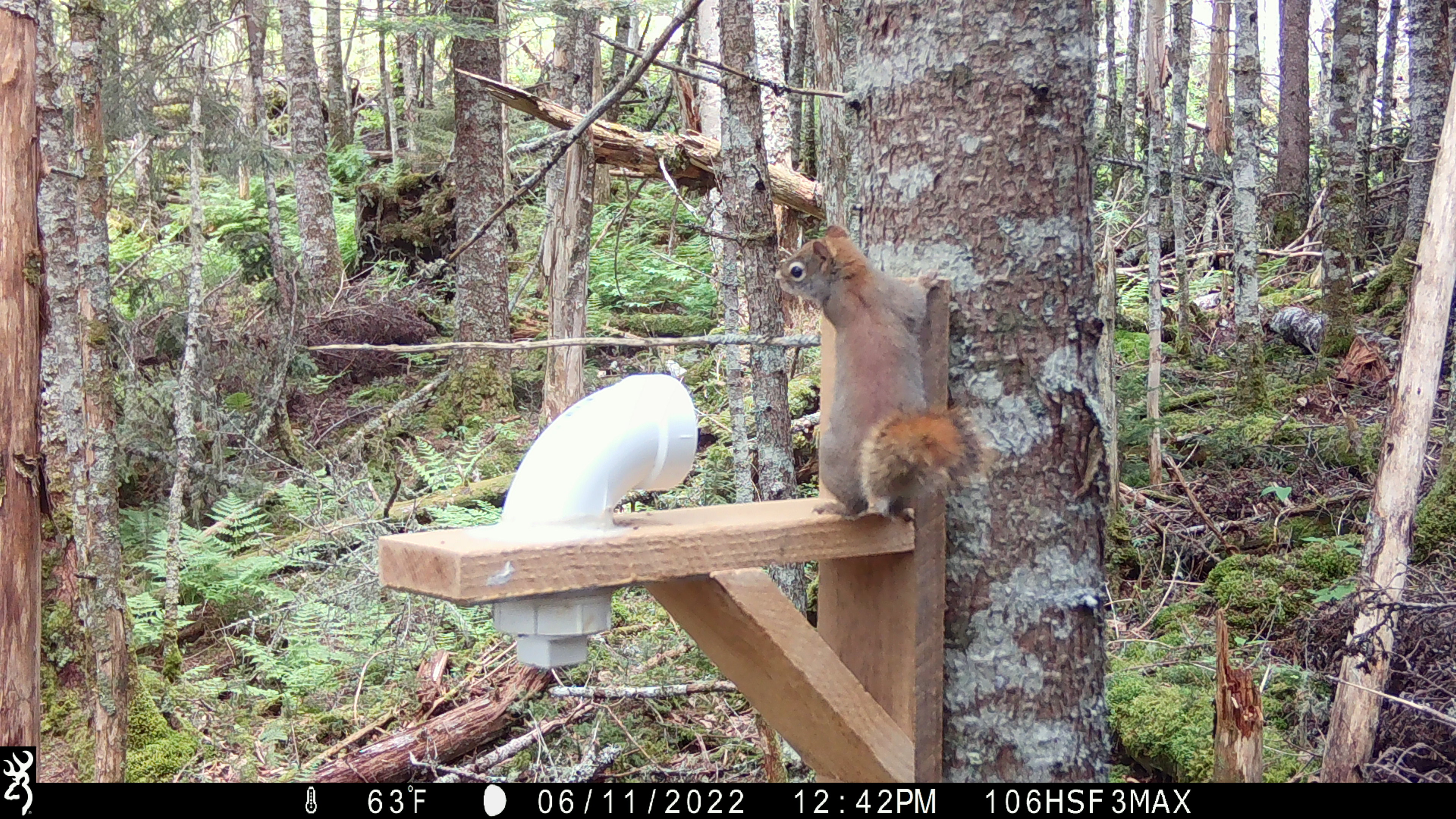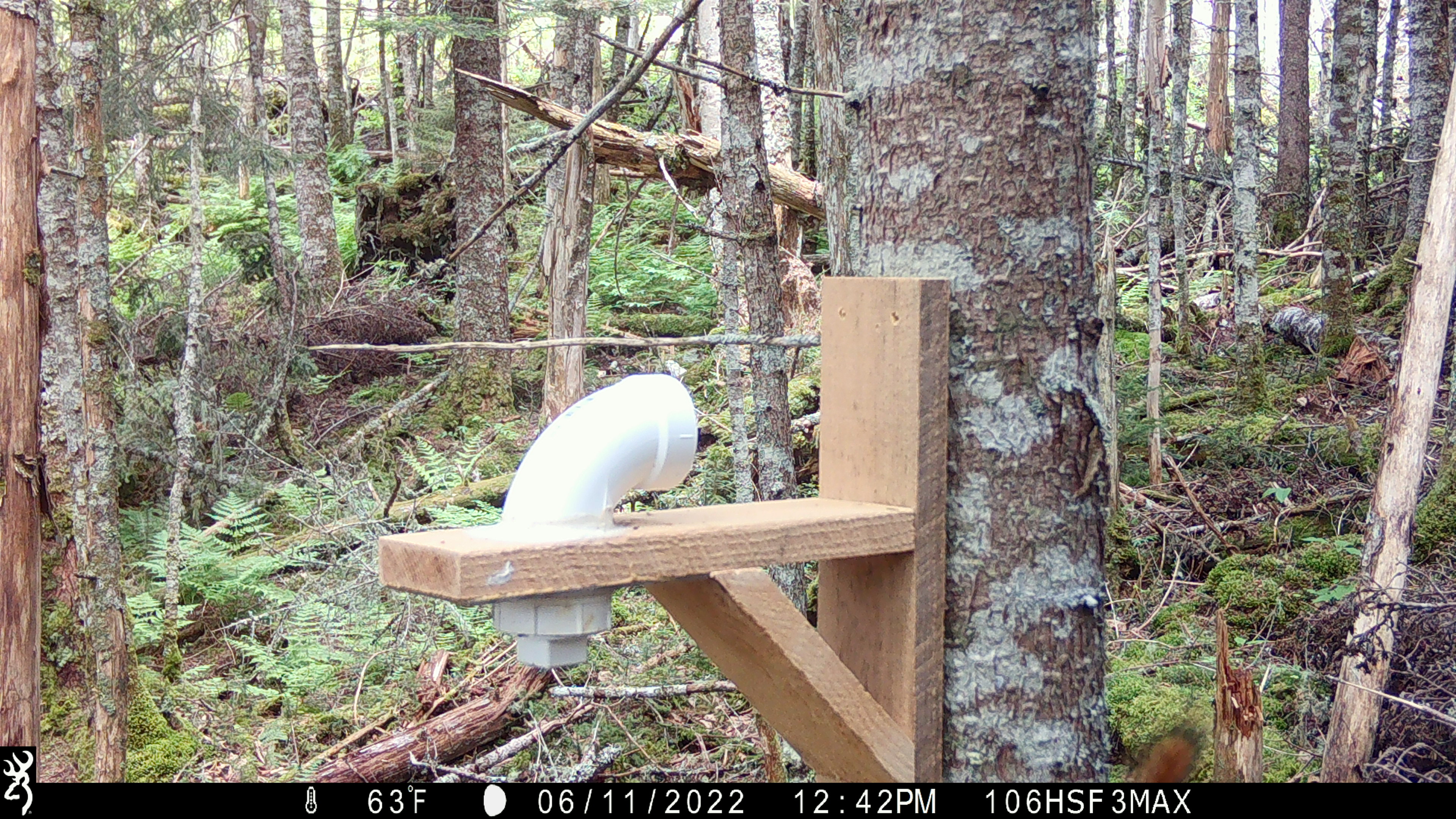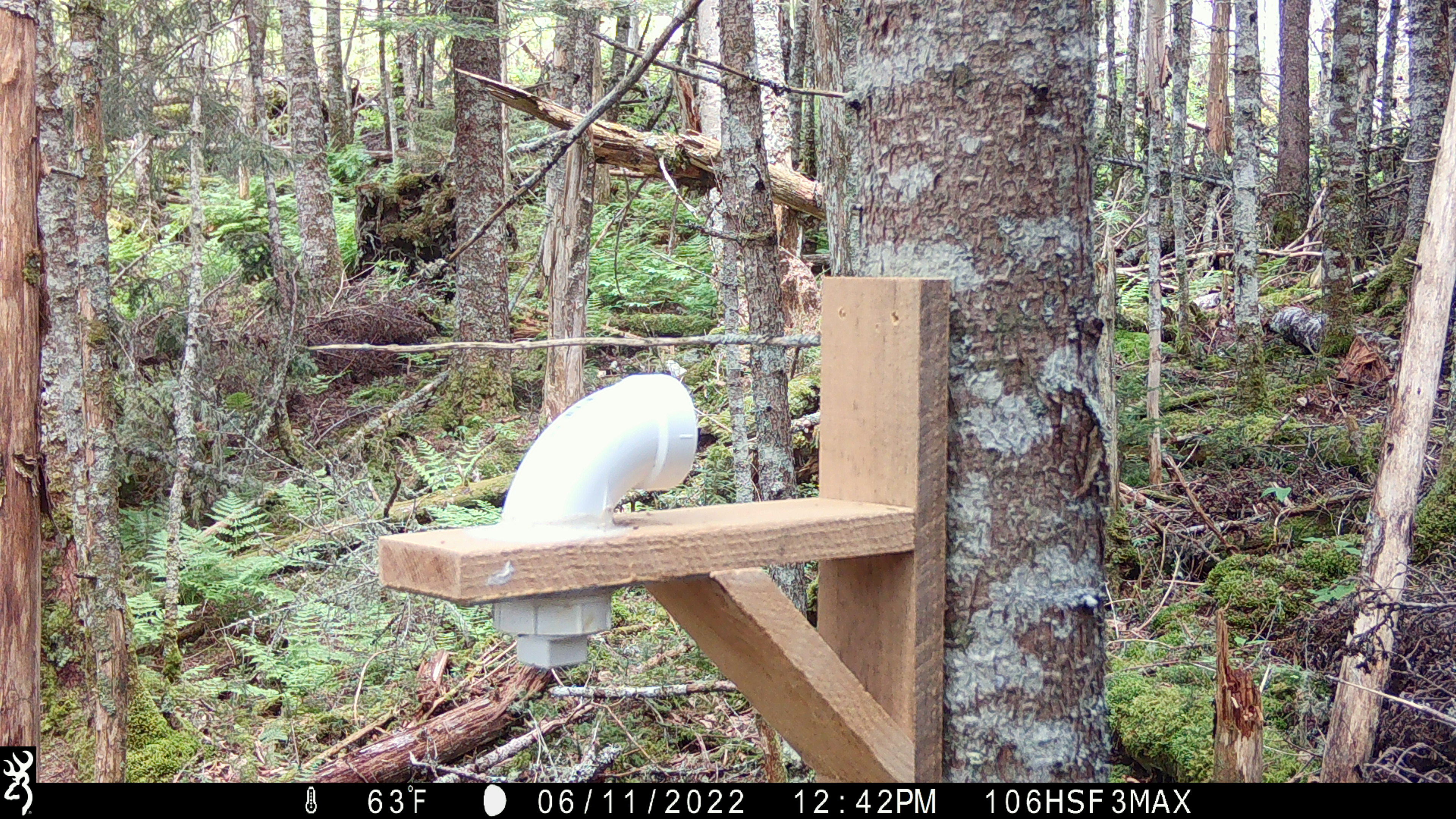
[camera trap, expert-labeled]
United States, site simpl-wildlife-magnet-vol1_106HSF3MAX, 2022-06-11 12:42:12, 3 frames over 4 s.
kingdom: Animalia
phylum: Chordata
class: Mammalia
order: Rodentia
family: Sciuridae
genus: Tamiasciurus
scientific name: Tamiasciurus hudsonicus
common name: red squirrel